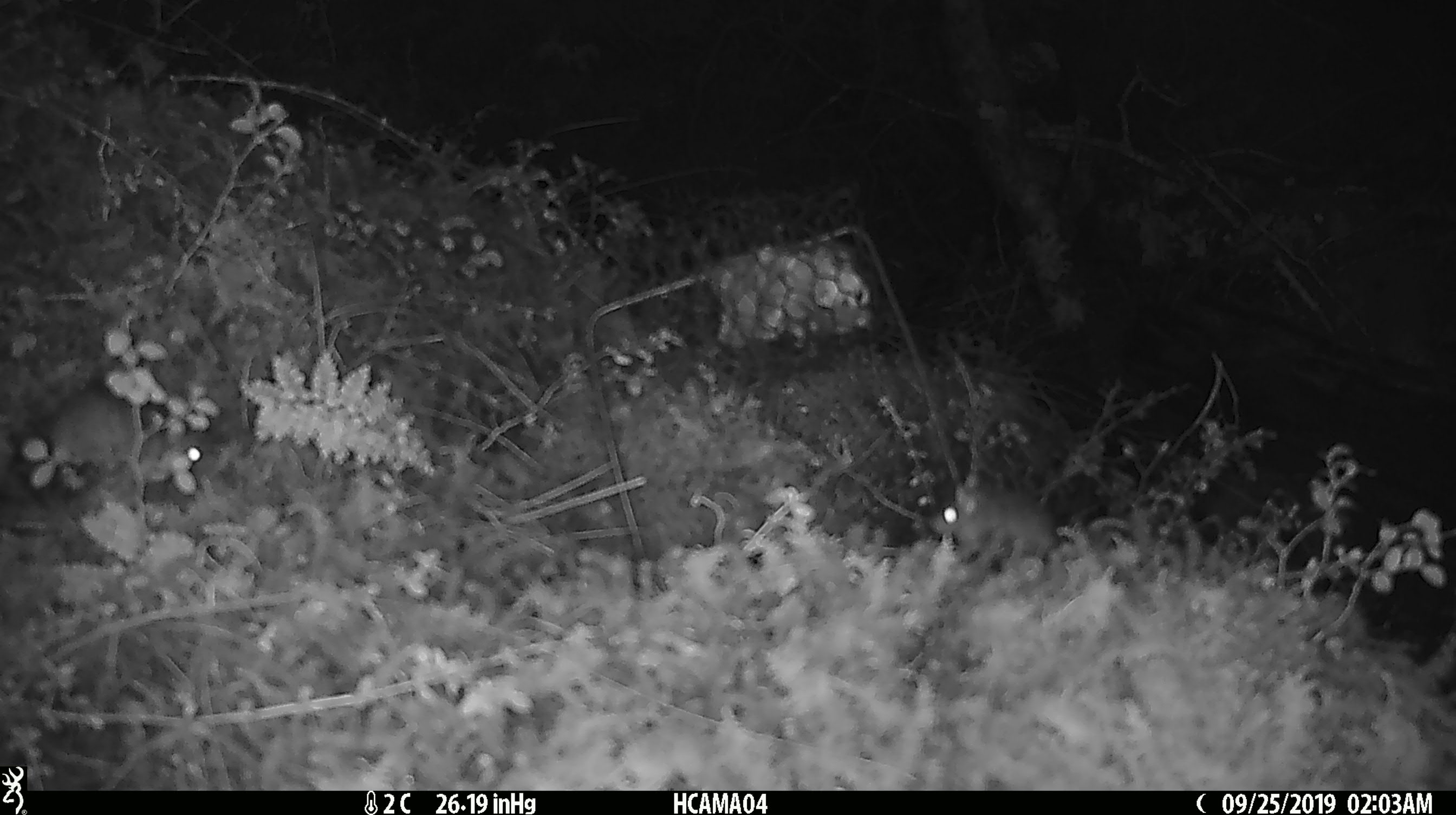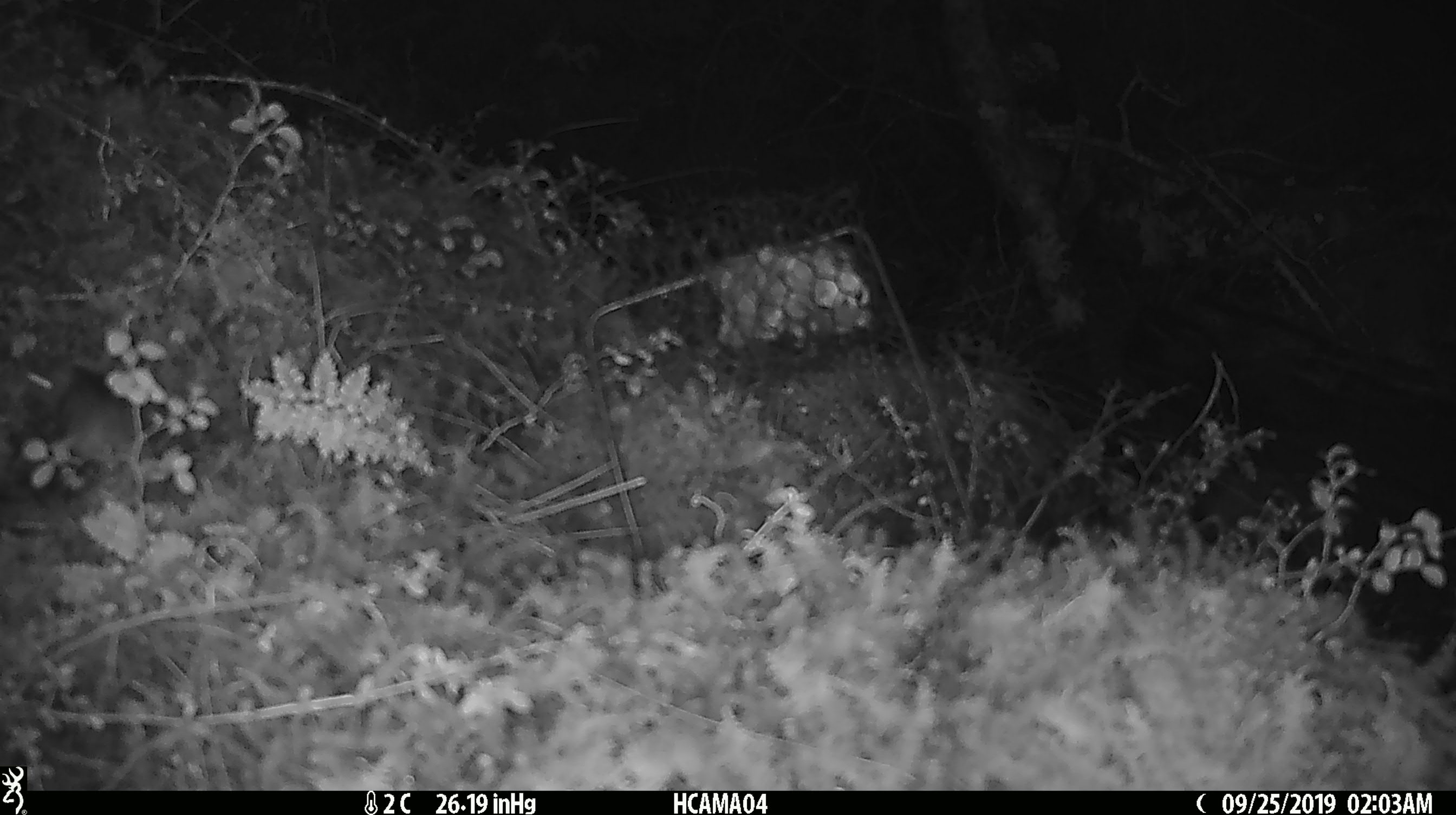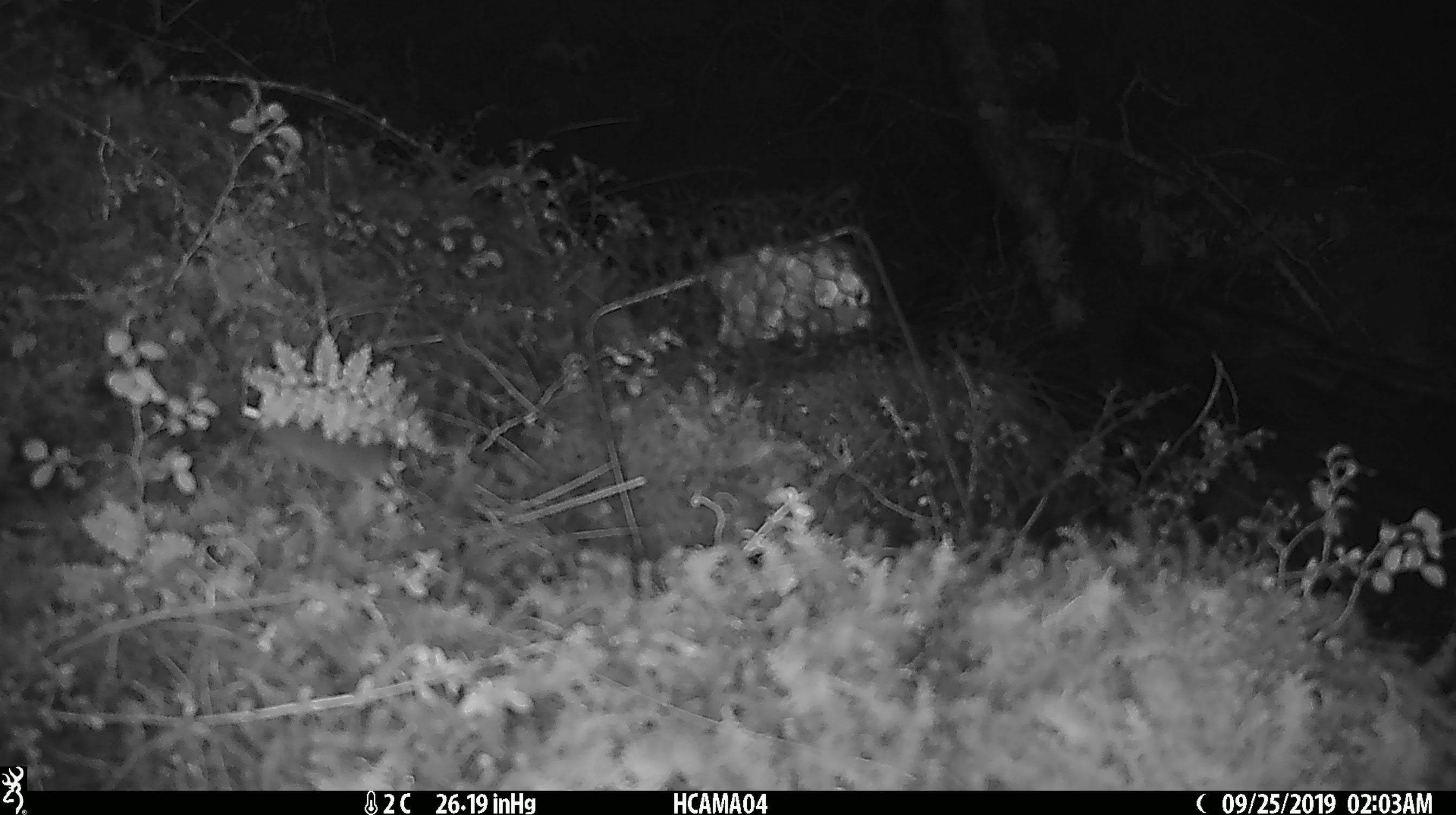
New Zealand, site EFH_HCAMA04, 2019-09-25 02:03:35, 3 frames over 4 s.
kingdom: Animalia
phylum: Chordata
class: Mammalia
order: Rodentia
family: Muridae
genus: Mus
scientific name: Mus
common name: mouse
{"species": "mouse (Mus)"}